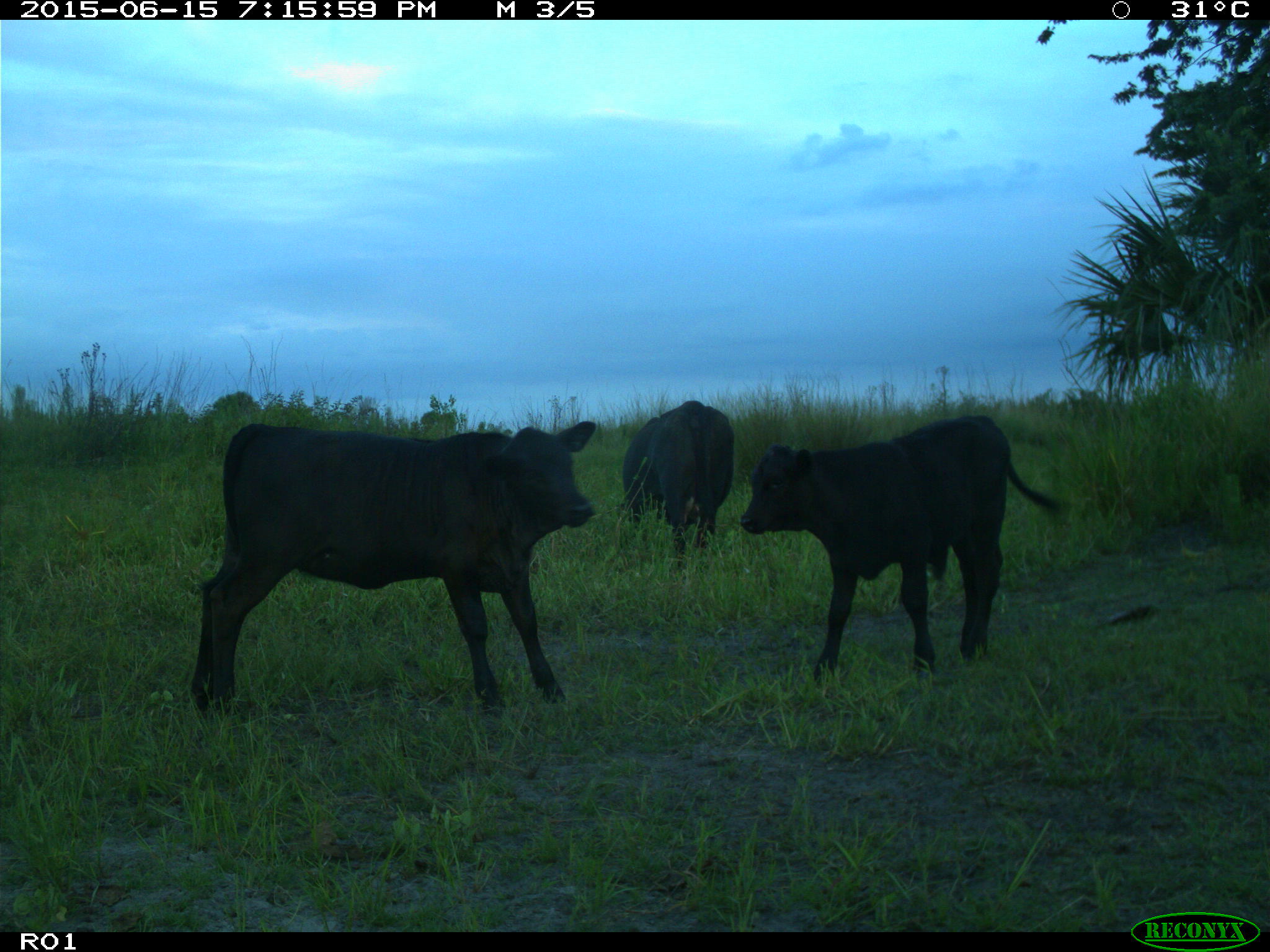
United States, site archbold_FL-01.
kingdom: Animalia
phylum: Chordata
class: Mammalia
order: Artiodactyla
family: Bovidae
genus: Bos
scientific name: Bos taurus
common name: domestic cow